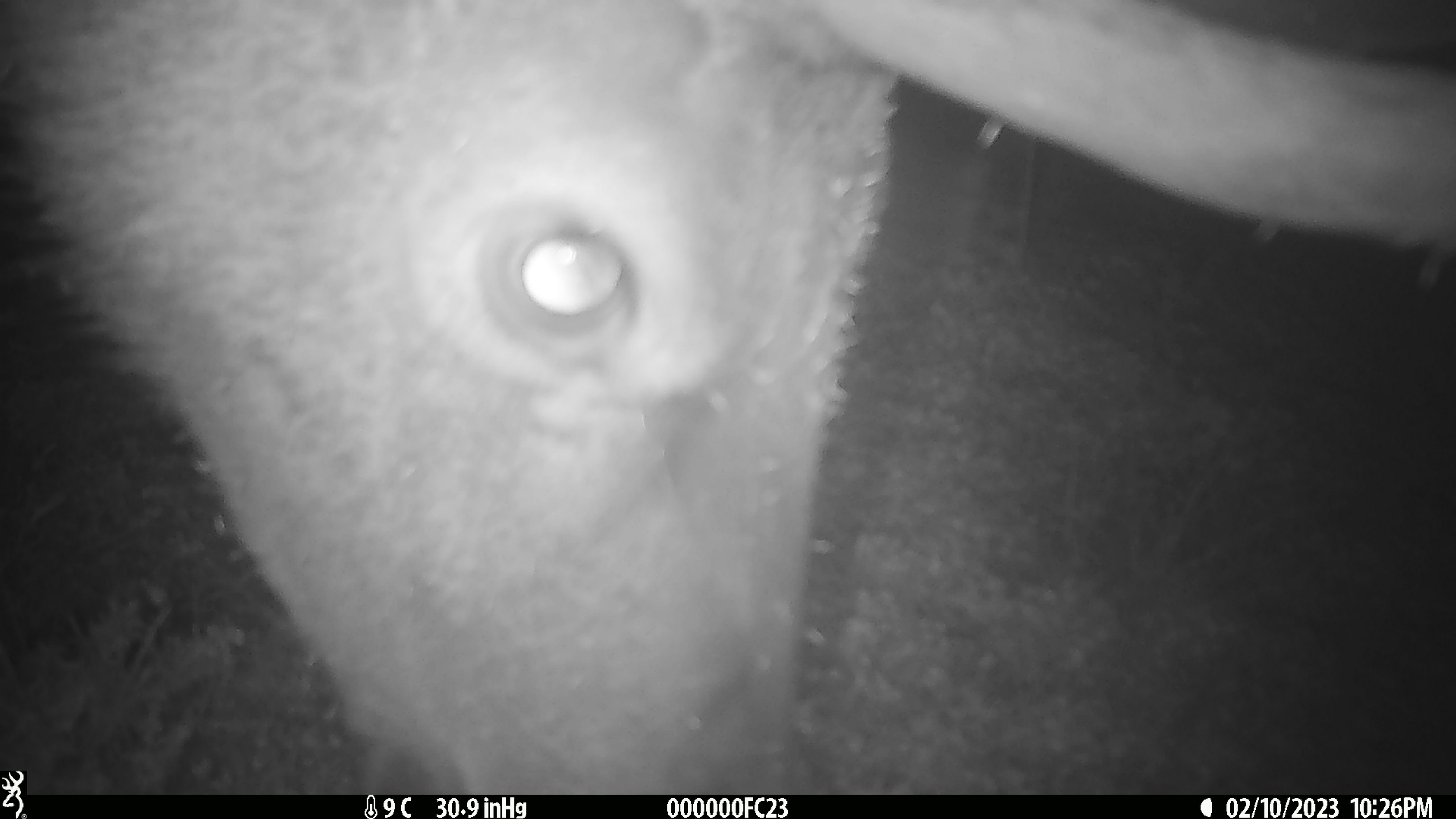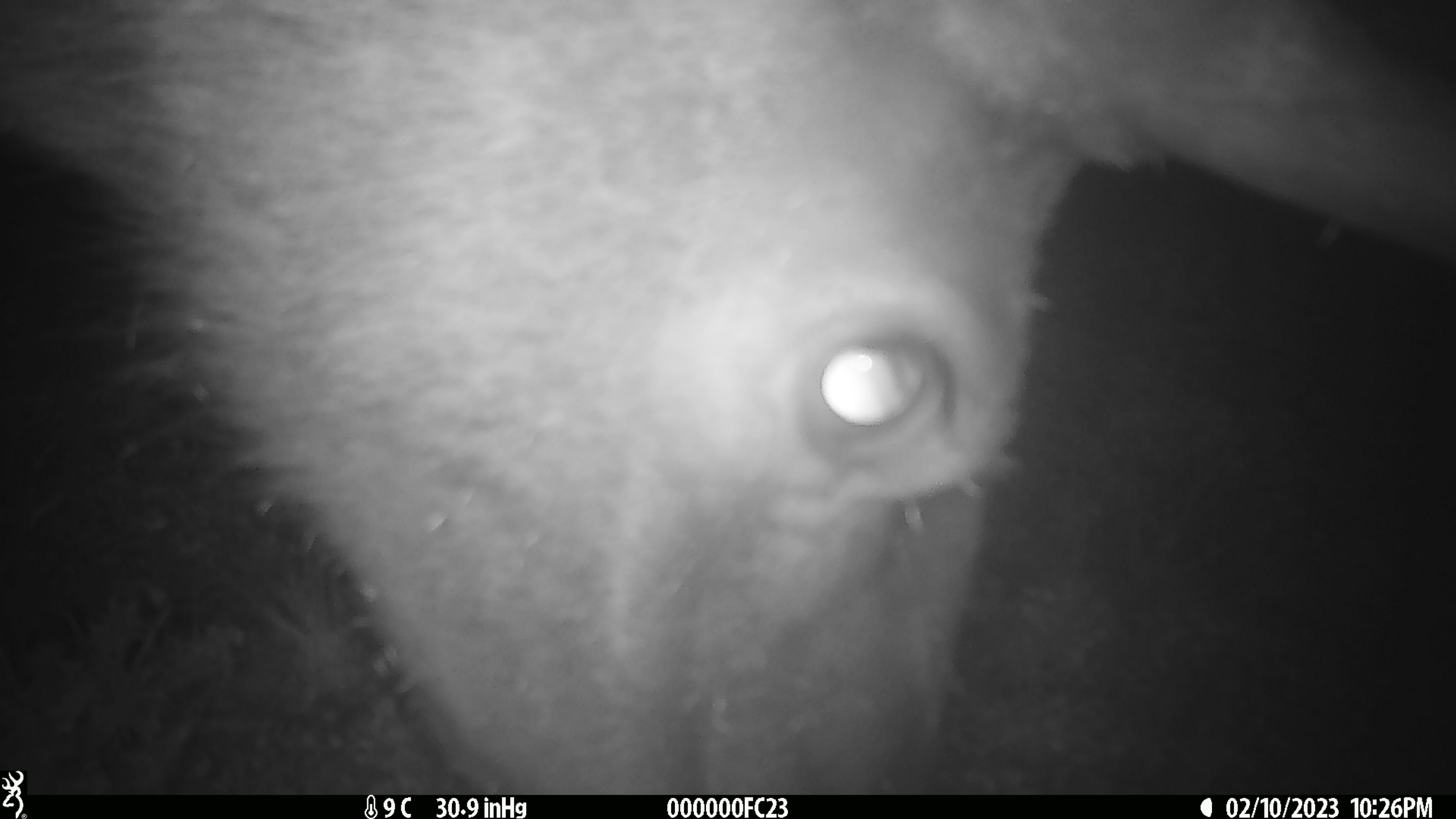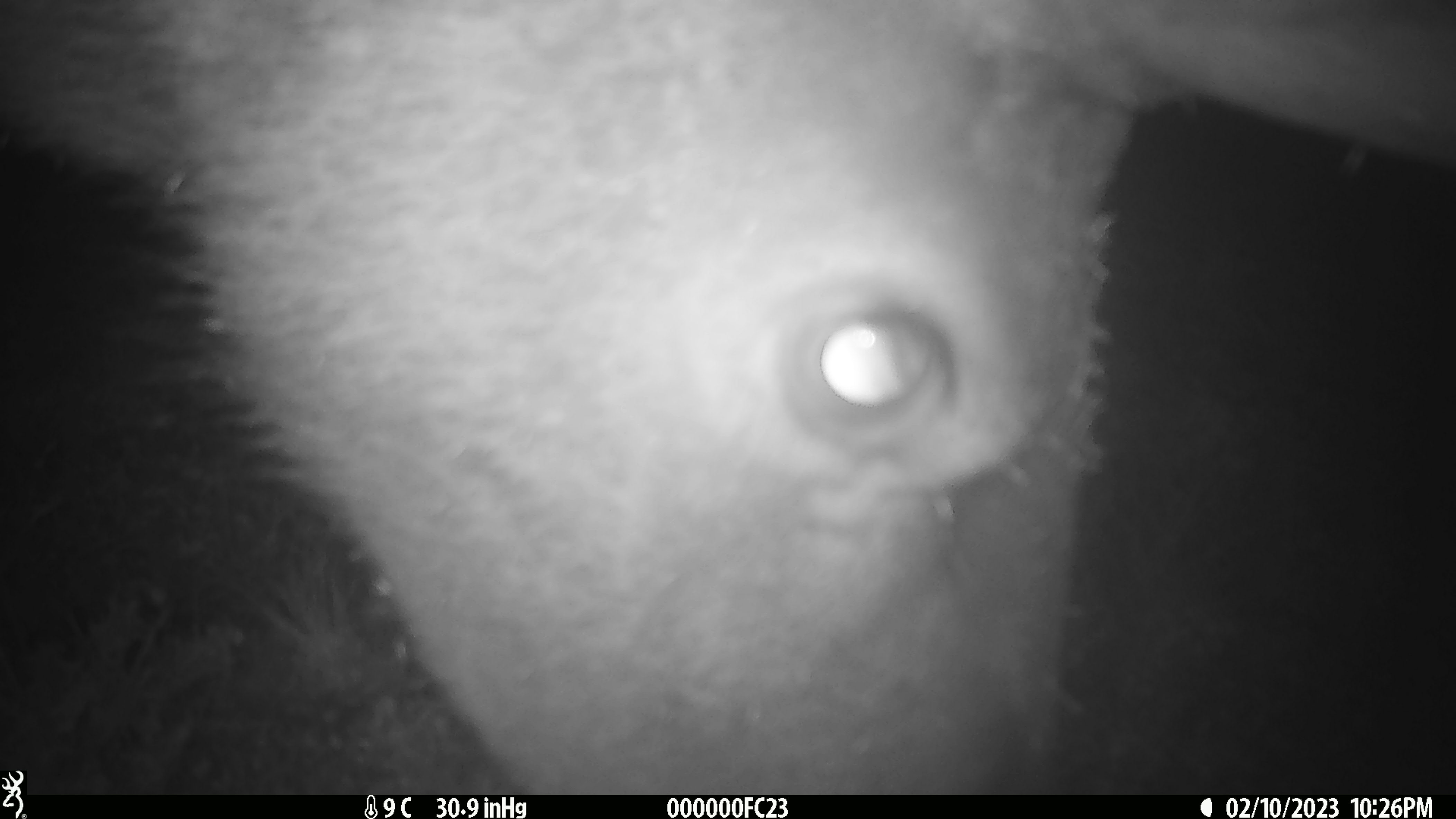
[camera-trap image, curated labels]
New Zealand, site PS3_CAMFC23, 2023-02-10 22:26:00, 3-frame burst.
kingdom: Animalia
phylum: Chordata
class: Mammalia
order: Artiodactyla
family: Cervidae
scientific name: Cervidae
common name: deer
Deer (Cervidae).